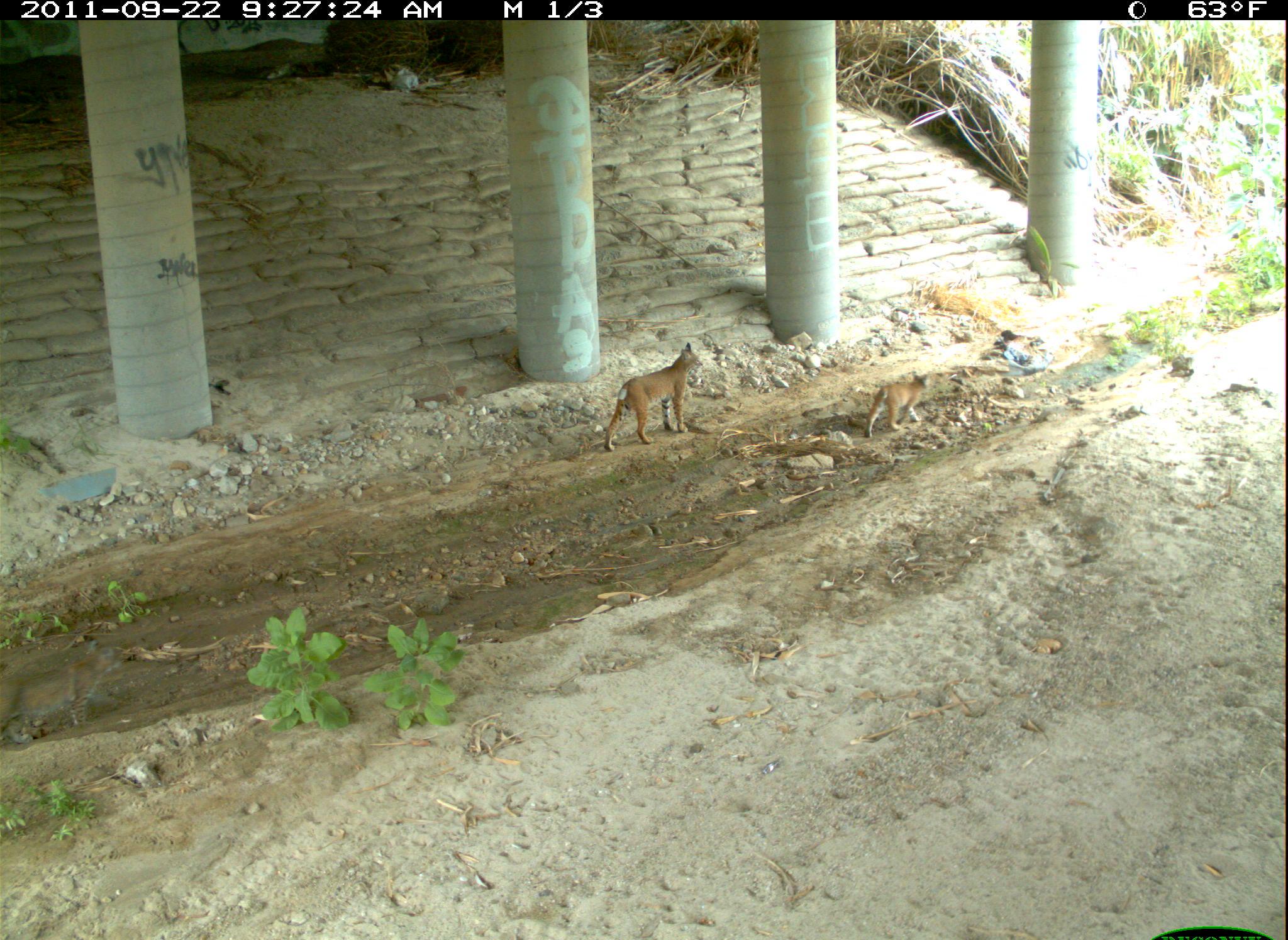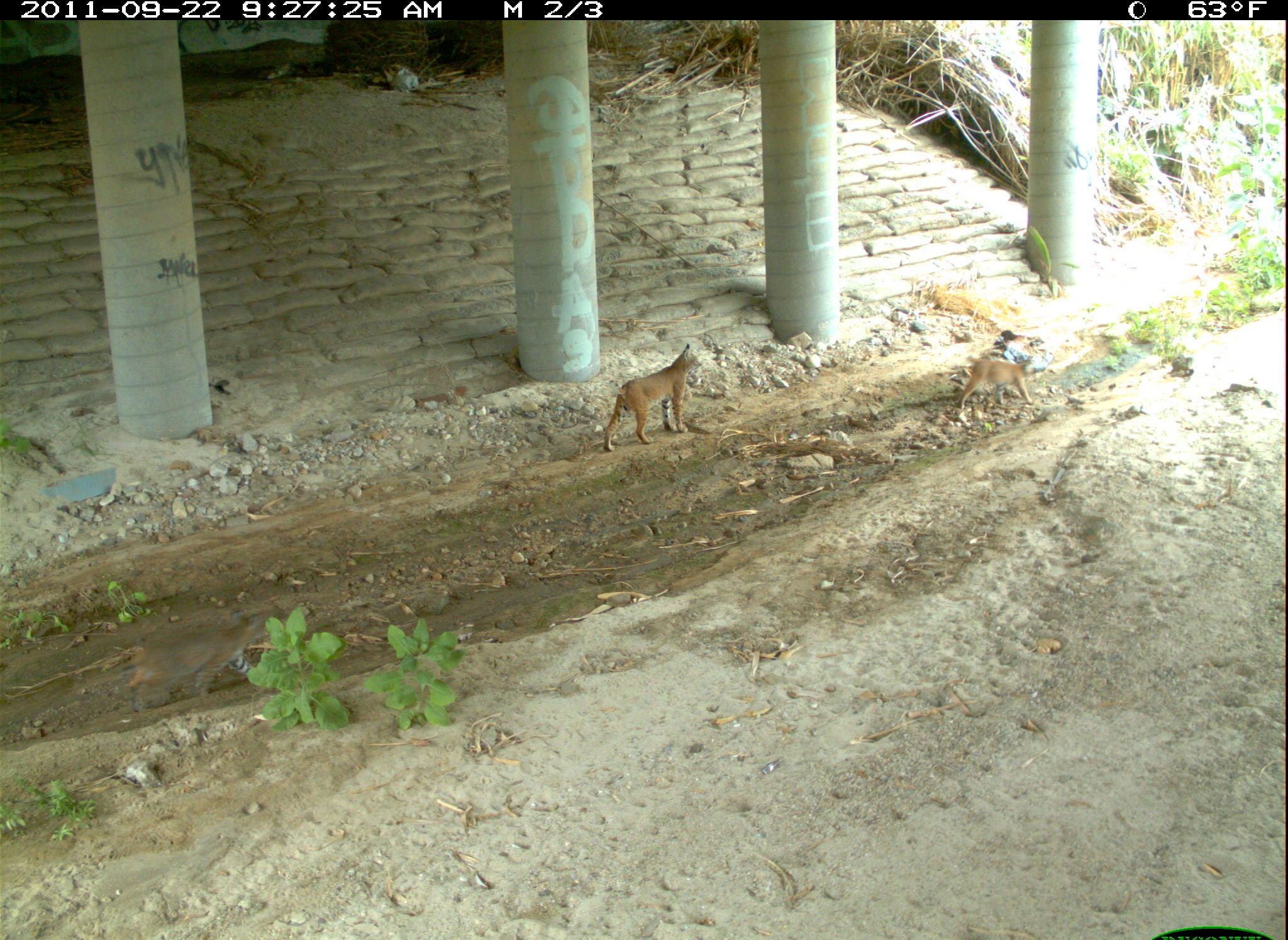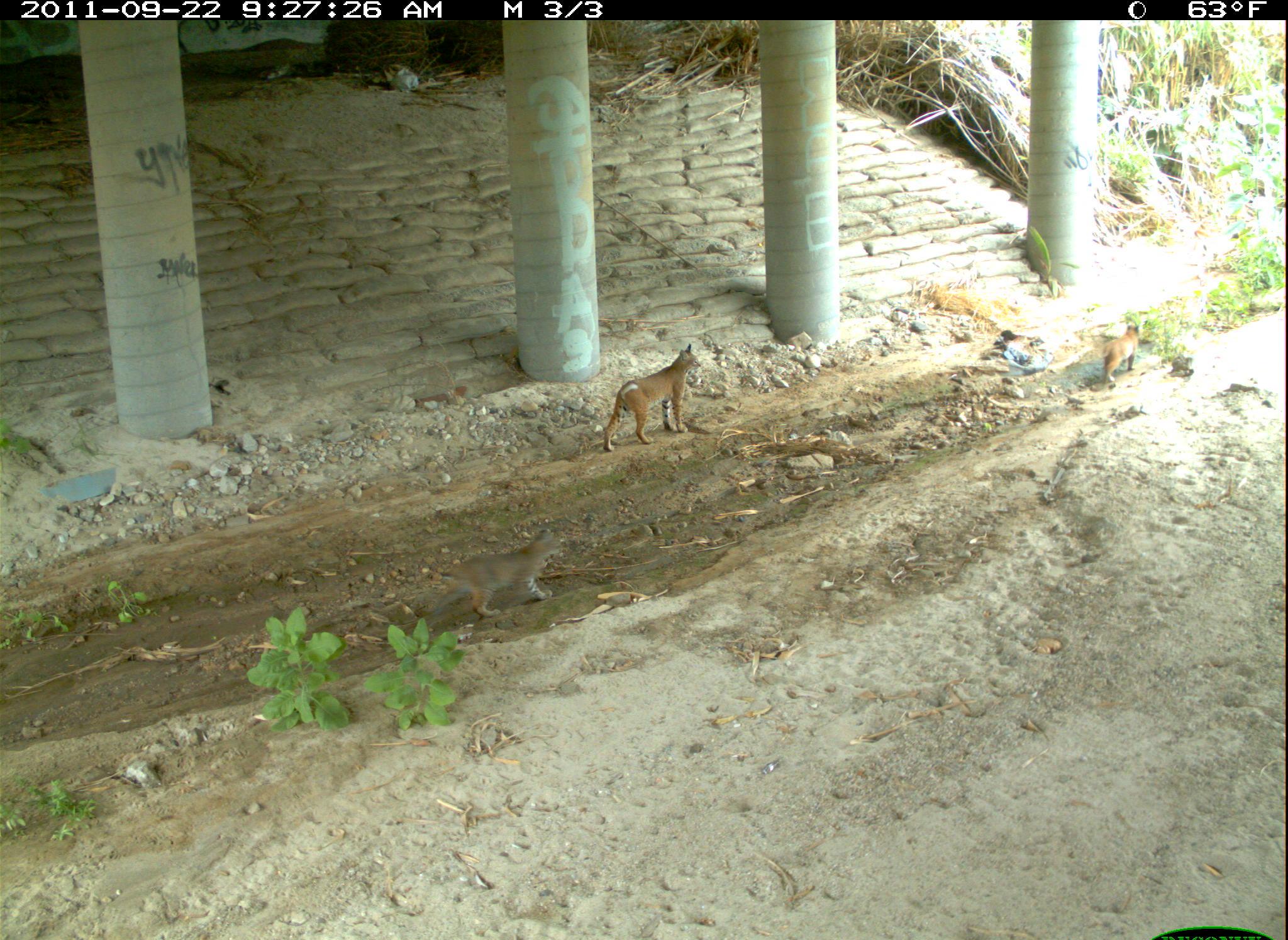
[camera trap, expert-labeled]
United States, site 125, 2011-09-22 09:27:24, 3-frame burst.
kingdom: Animalia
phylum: Chordata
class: Mammalia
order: Carnivora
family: Felidae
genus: Lynx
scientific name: Lynx rufus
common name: bobcat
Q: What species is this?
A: Bobcat (Lynx rufus).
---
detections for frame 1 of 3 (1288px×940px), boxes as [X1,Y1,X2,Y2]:
bobcat: [593,337,707,459]; [856,366,937,444]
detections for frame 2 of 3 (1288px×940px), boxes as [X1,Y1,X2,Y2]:
bobcat: [123,608,281,719]; [595,337,708,456]; [951,347,1046,420]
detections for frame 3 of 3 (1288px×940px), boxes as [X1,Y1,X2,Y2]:
bobcat: [427,521,576,626]; [597,338,705,460]; [1093,313,1148,391]